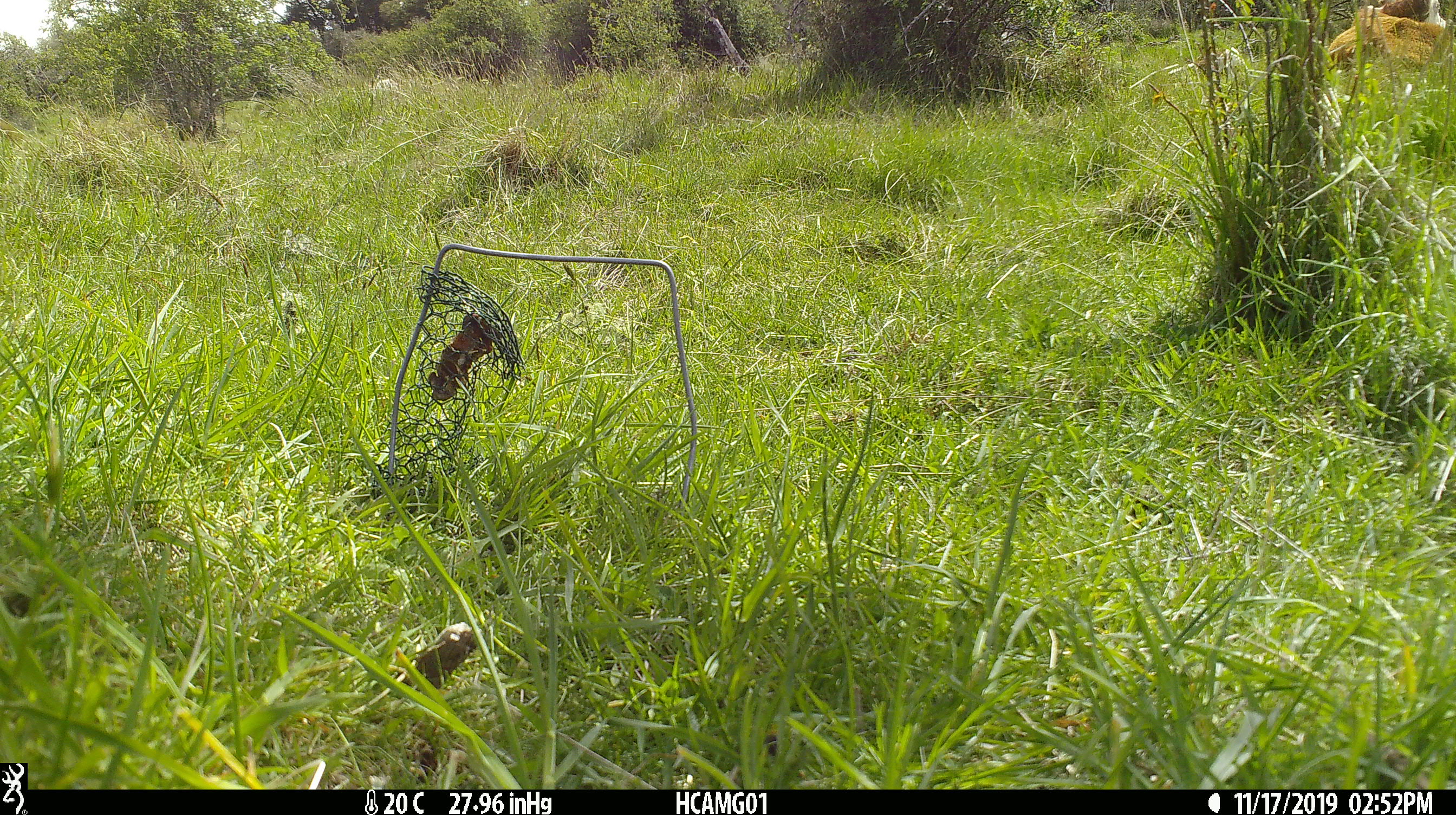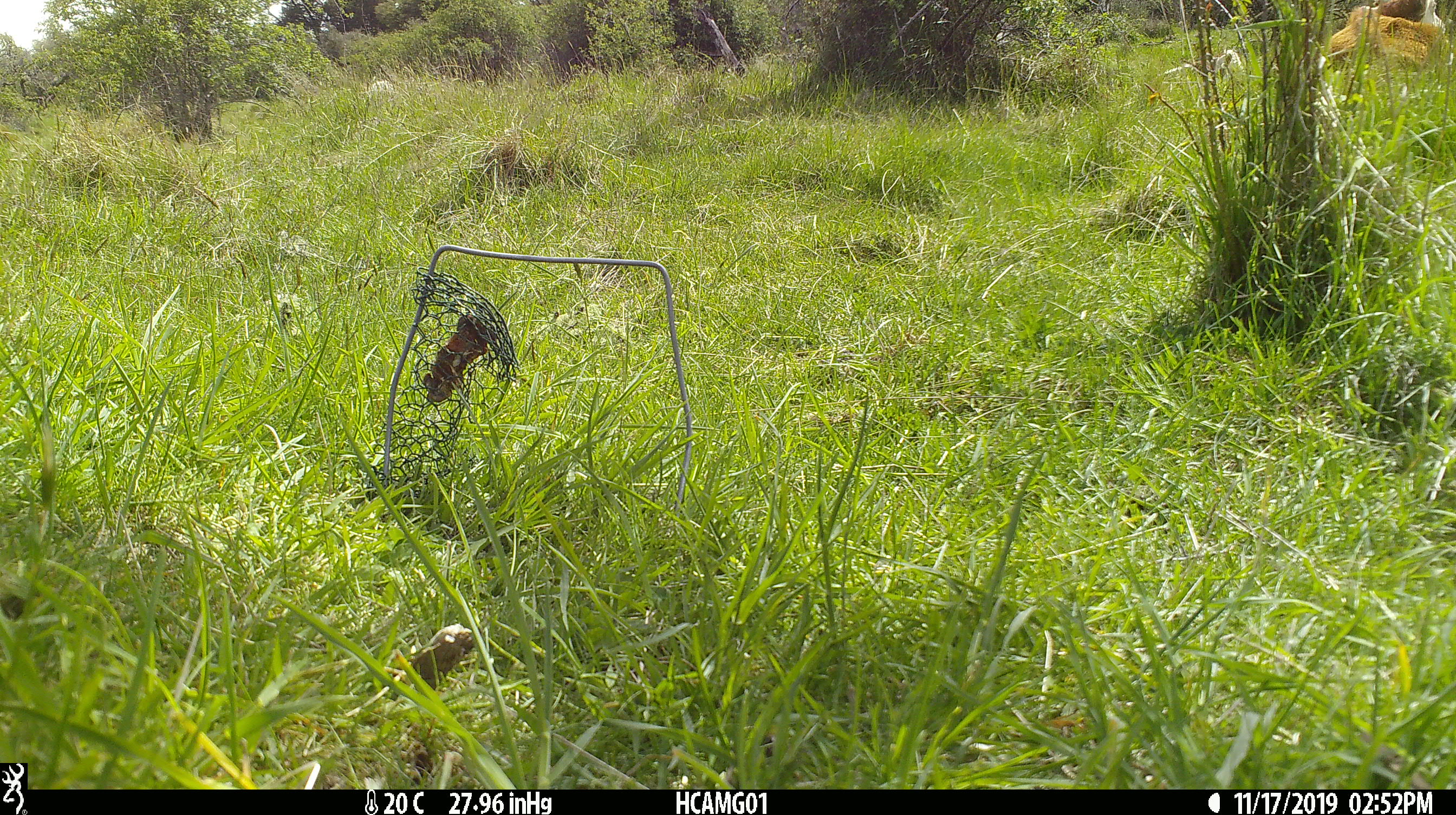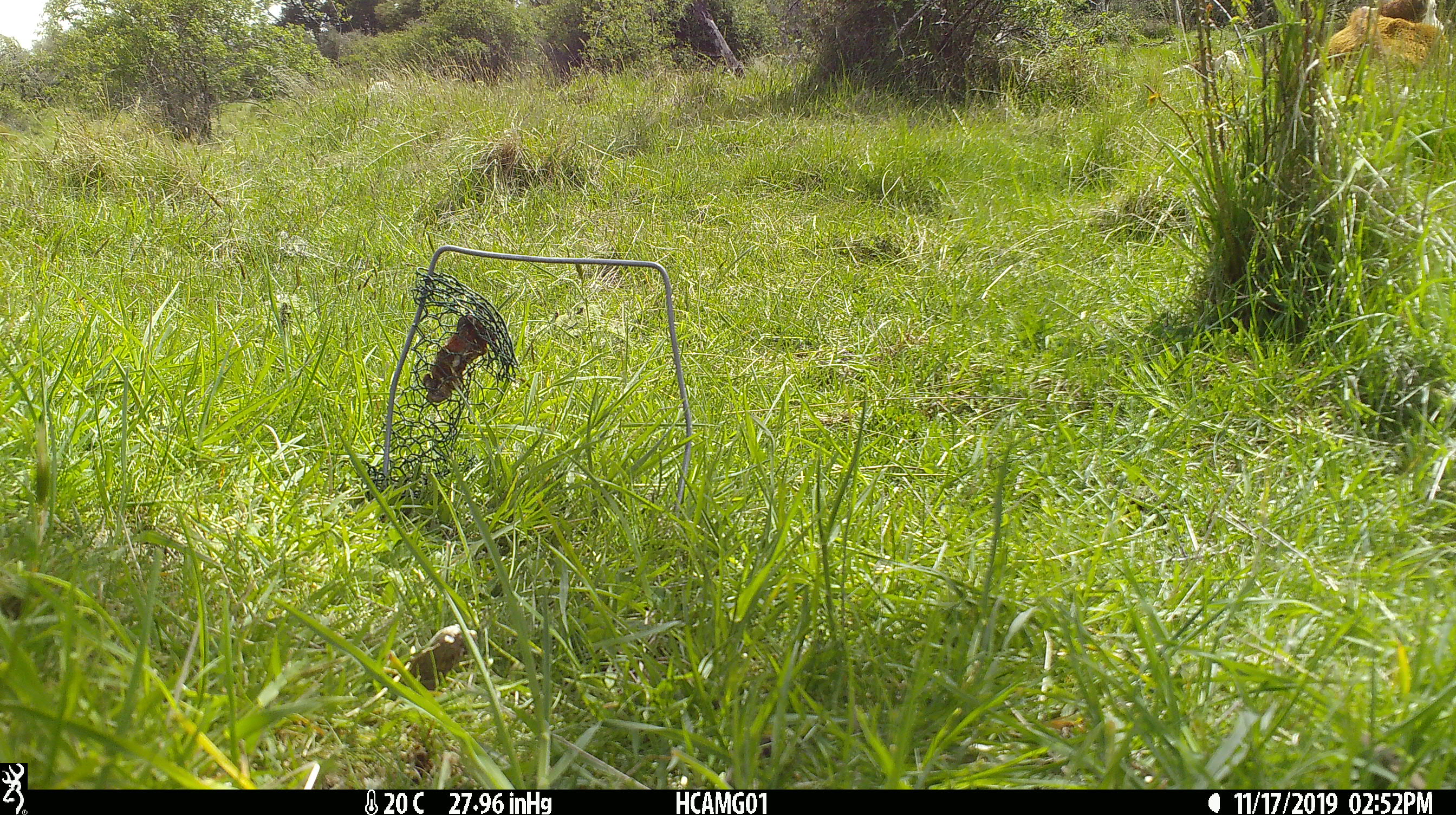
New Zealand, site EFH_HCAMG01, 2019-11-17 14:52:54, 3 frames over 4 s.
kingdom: Animalia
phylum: Chordata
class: Mammalia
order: Artiodactyla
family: Bovidae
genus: Bos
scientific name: Bos taurus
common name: domestic cow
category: cow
Cow (domestic cow) (Bos taurus).